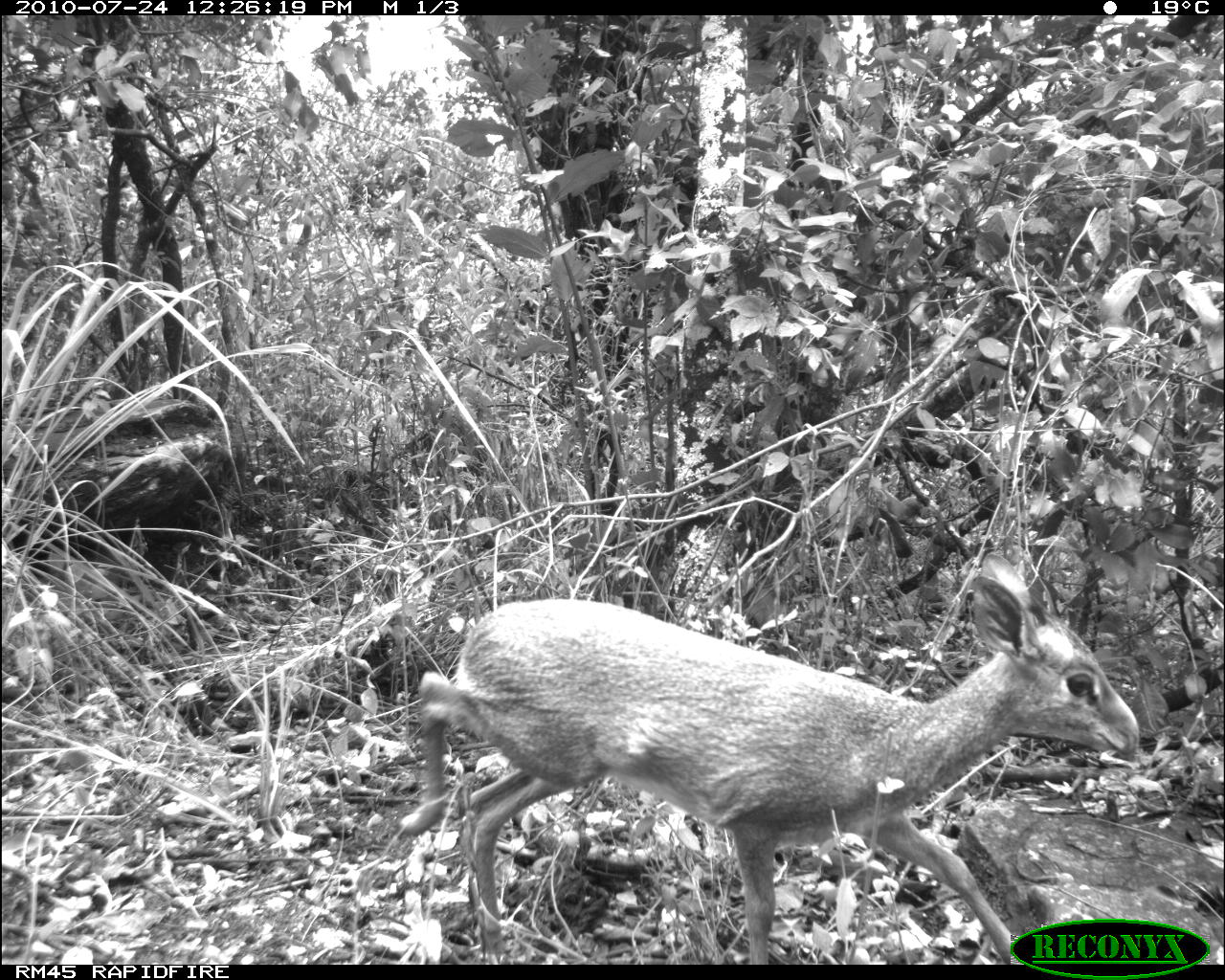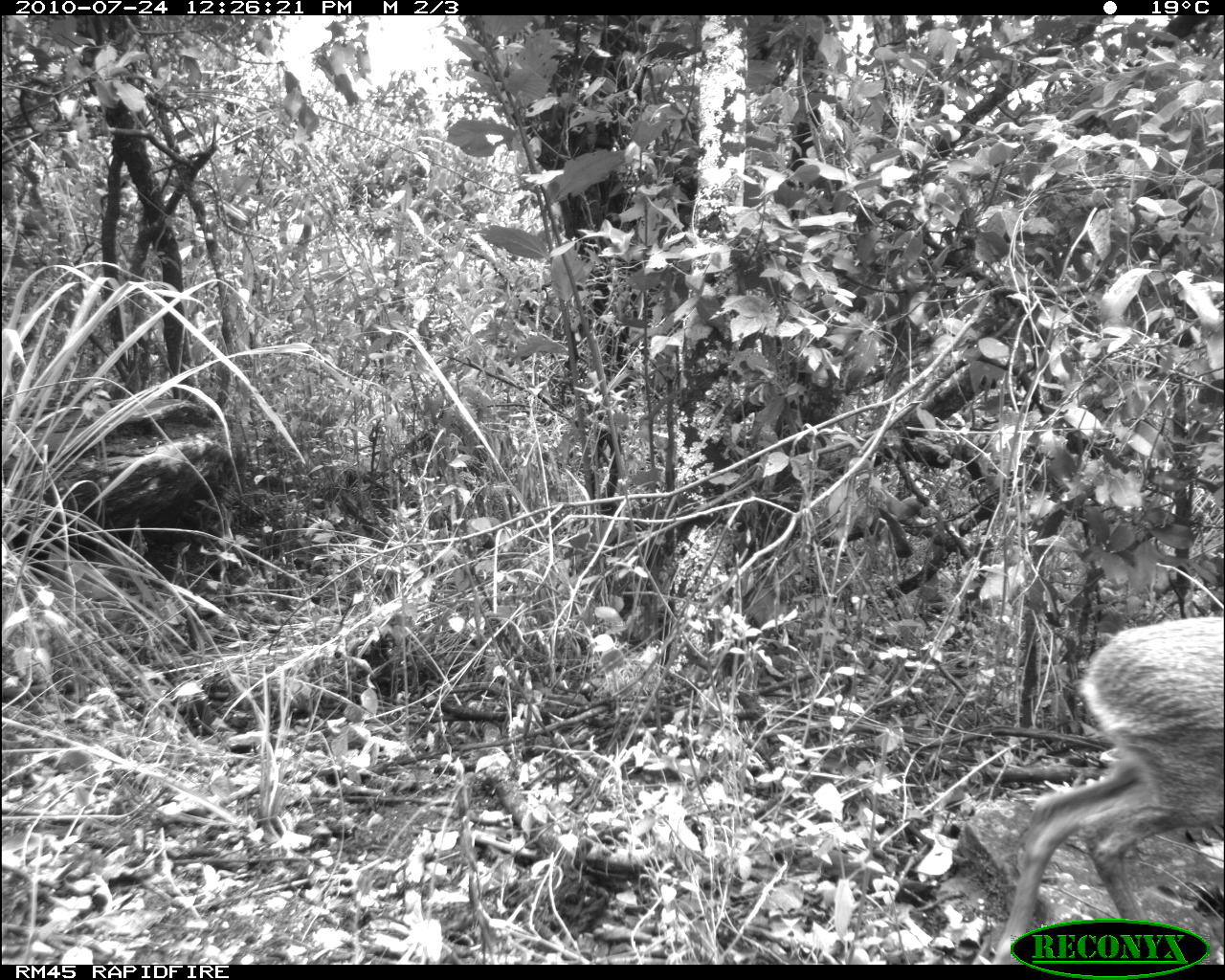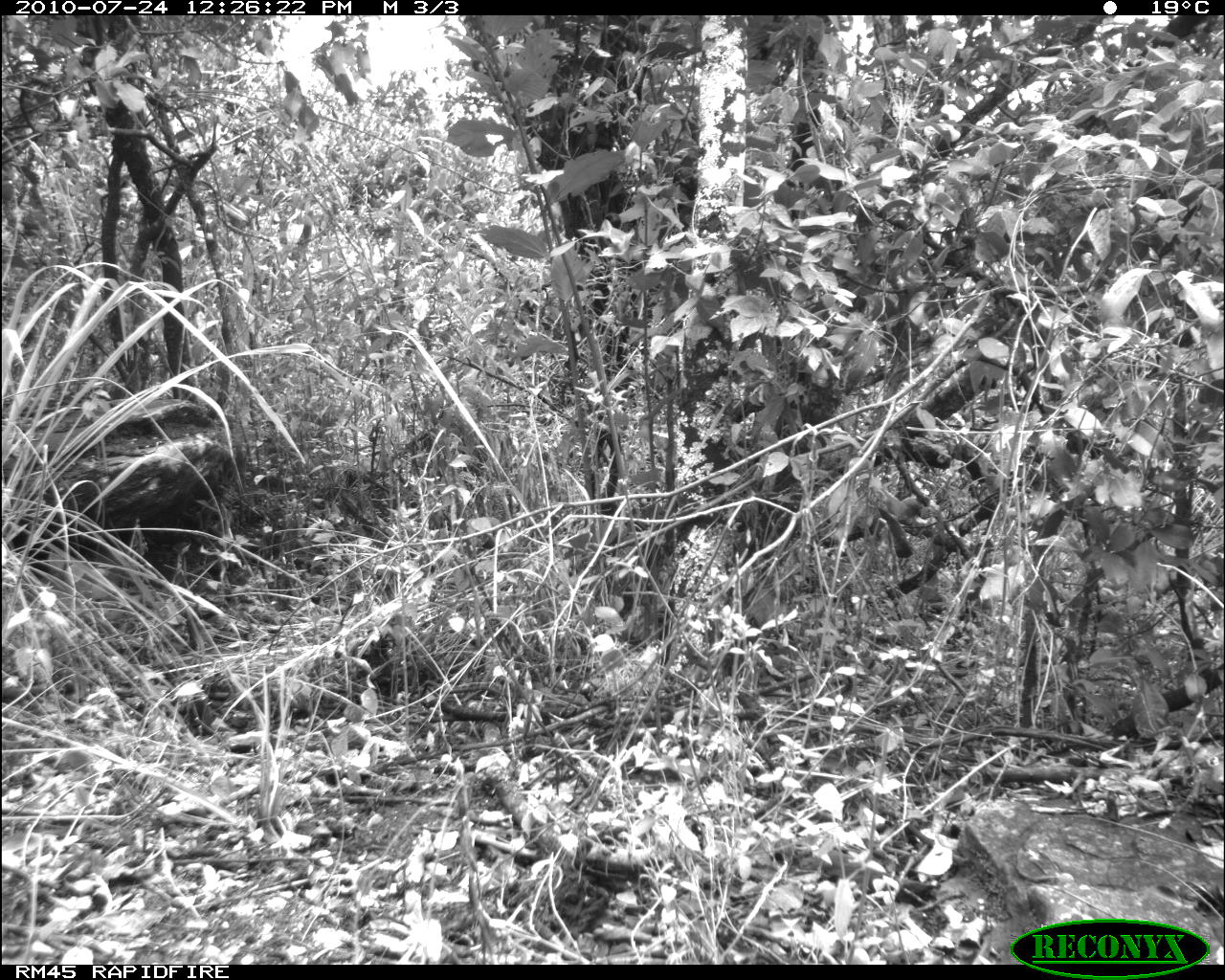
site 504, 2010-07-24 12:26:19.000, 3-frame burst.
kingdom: Animalia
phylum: Chordata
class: Mammalia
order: Artiodactyla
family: Bovidae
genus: Madoqua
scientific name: Madoqua guentheri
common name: günther's dik-dik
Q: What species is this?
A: Madoqua guentheri (günther's dik-dik).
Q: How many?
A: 1.